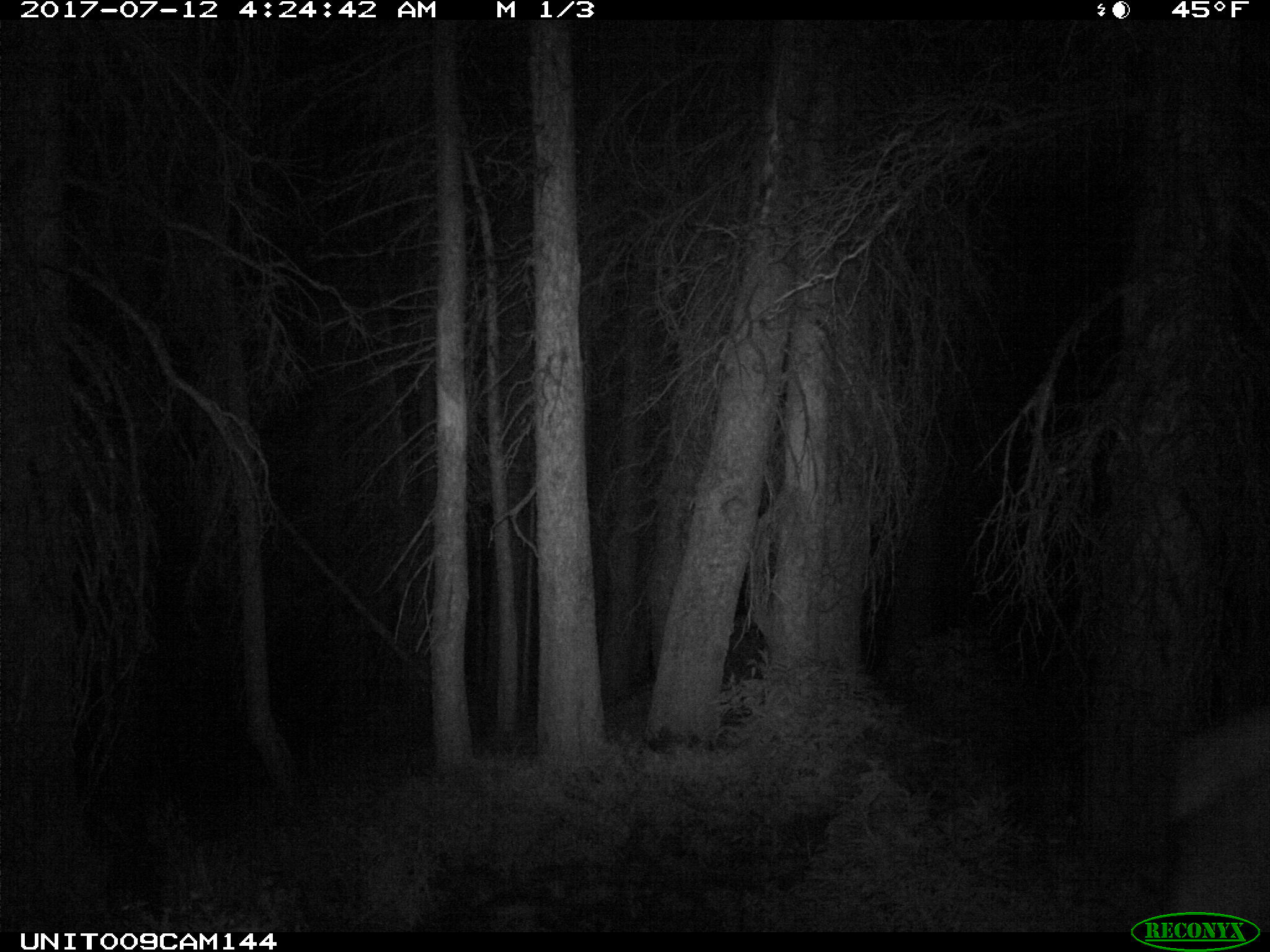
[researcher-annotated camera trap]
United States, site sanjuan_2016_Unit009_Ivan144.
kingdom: Animalia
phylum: Chordata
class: Mammalia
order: Artiodactyla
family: Cervidae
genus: Cervus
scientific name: Cervus elaphus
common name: red deer